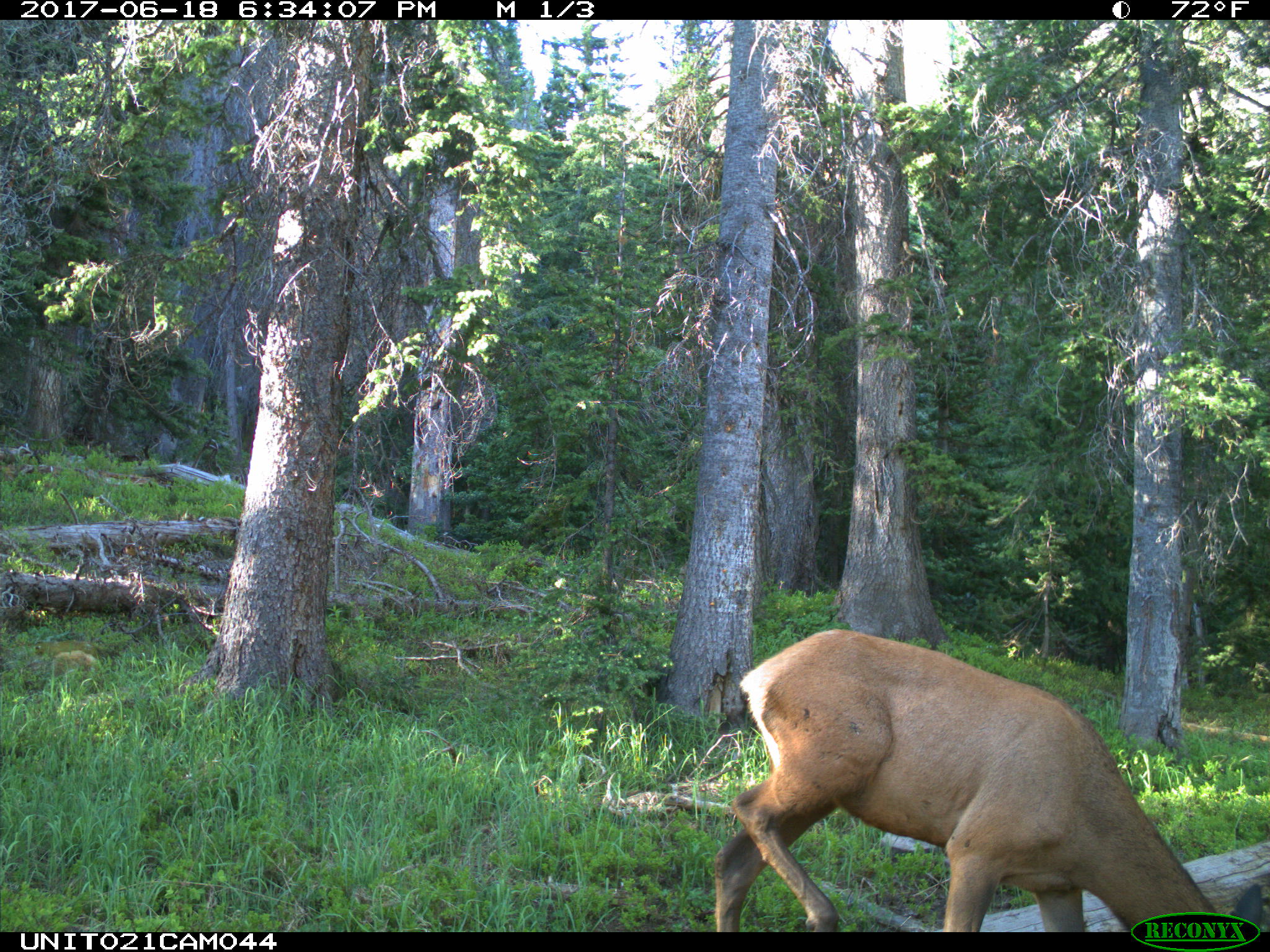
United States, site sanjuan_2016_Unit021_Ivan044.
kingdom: Animalia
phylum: Chordata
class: Mammalia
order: Artiodactyla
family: Cervidae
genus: Cervus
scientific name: Cervus elaphus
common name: red deer